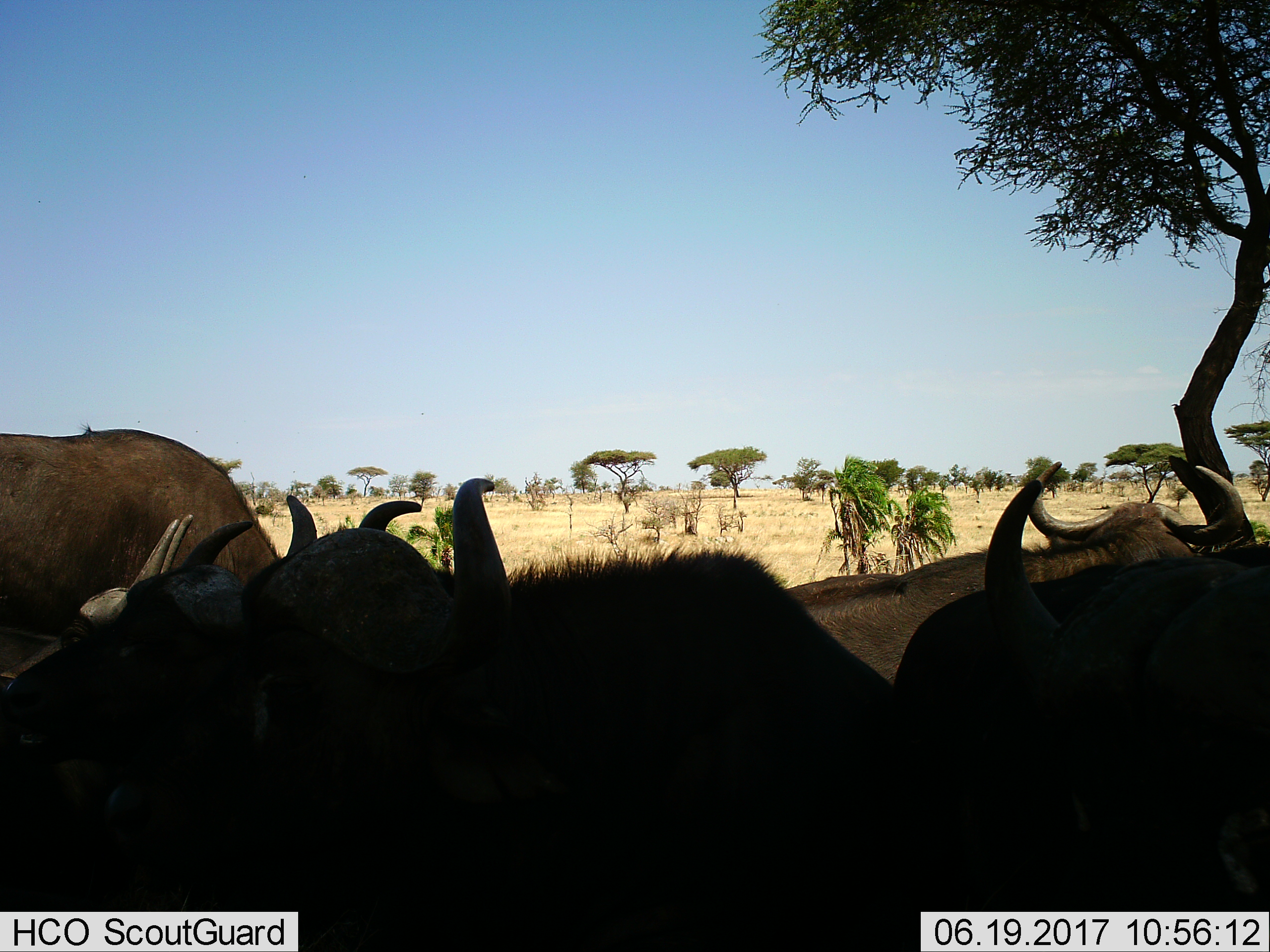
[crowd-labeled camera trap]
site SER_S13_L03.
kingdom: Animalia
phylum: Chordata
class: Mammalia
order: Artiodactyla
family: Bovidae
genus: Syncerus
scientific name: Syncerus caffer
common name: african buffalo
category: buffalo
Buffalo (african buffalo) (Syncerus caffer), count 6. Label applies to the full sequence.